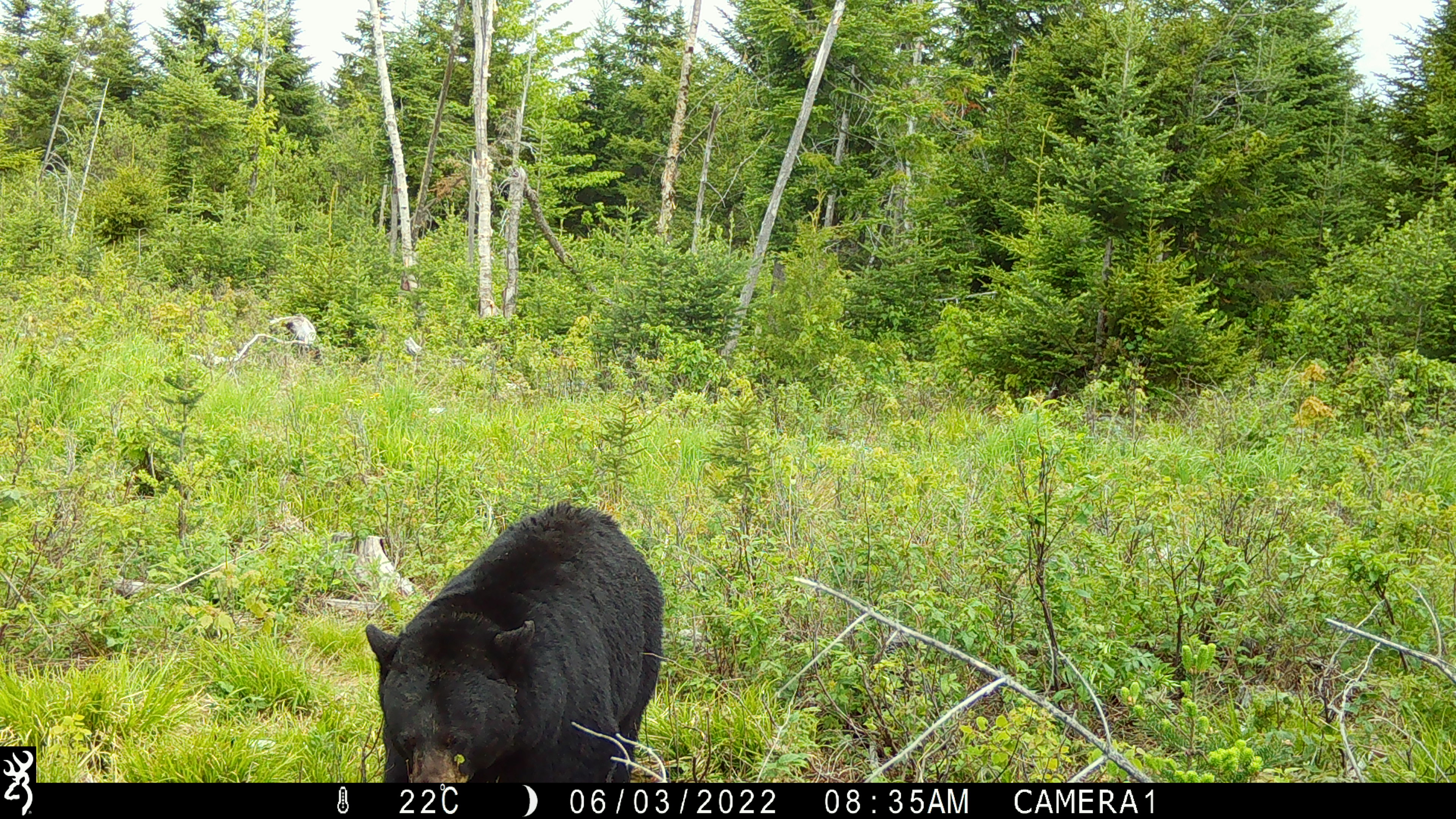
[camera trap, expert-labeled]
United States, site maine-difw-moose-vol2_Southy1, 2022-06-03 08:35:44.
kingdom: Animalia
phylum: Chordata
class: Mammalia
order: Carnivora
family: Ursidae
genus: Ursus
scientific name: Ursus americanus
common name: black bear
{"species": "black bear (Ursus americanus)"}